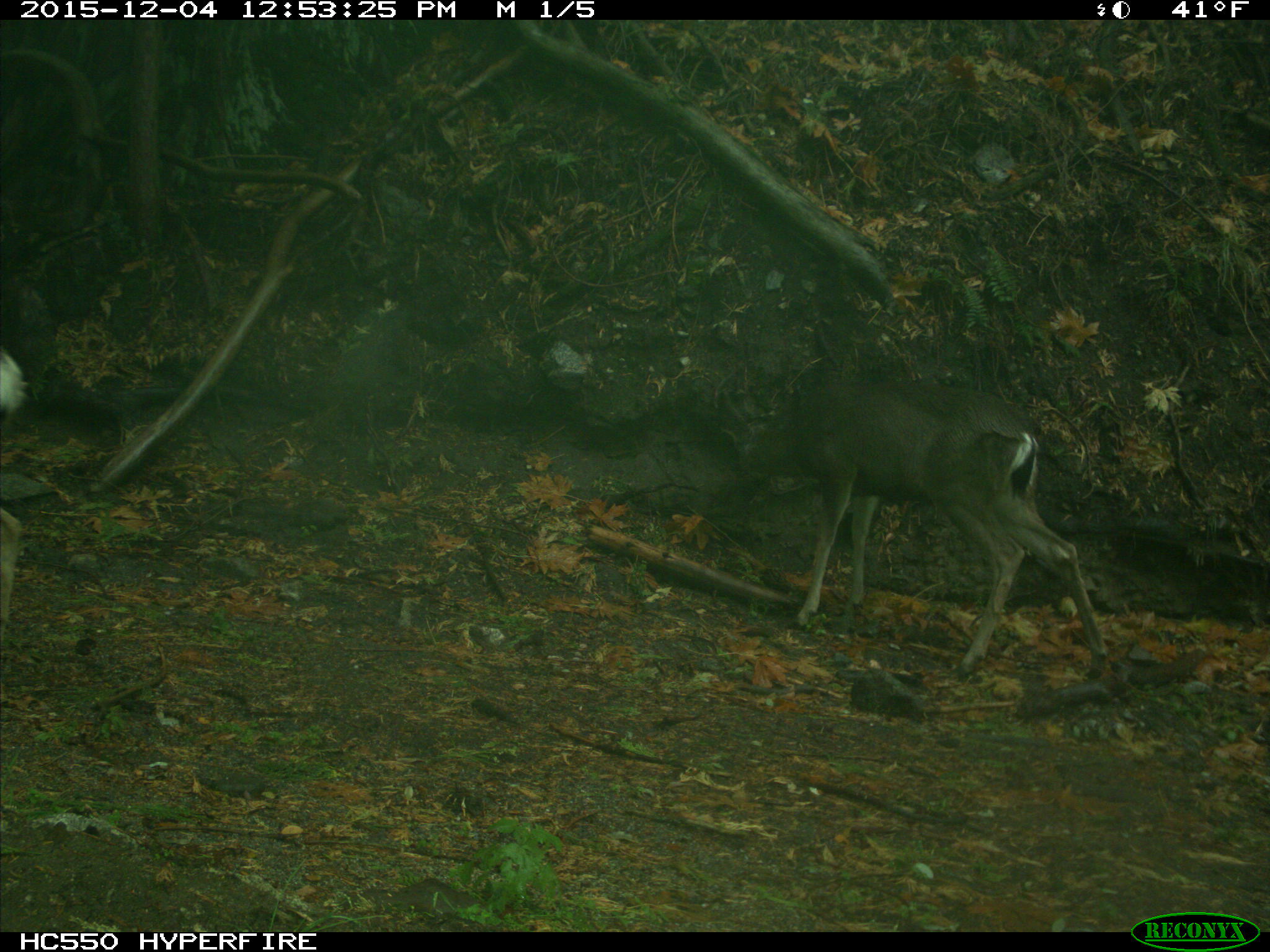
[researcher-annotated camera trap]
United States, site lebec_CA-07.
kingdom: Animalia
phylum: Chordata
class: Mammalia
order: Artiodactyla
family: Cervidae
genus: Odocoileus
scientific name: Odocoileus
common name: deer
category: unidentified deer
Unidentified deer (deer) (Odocoileus).